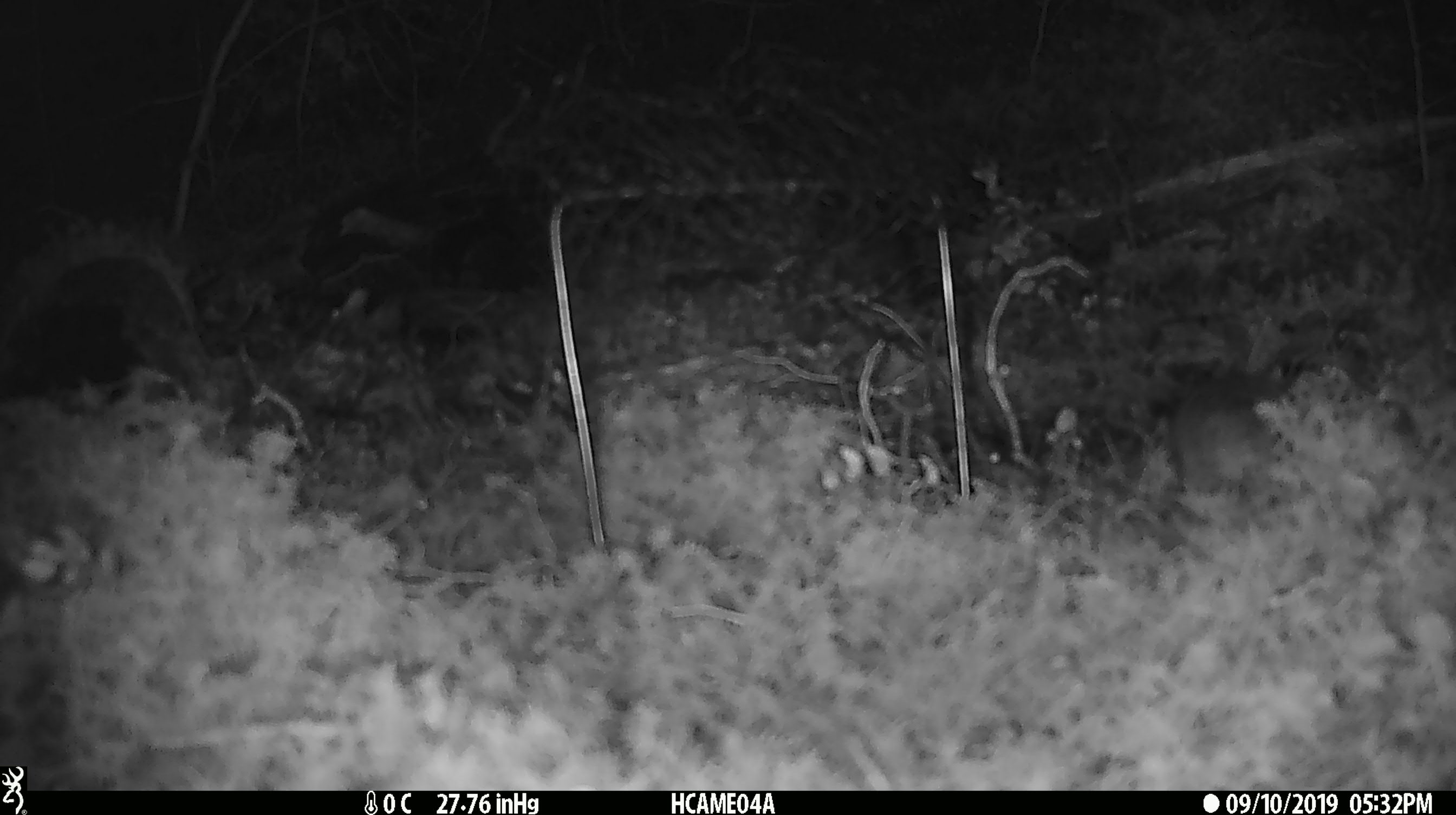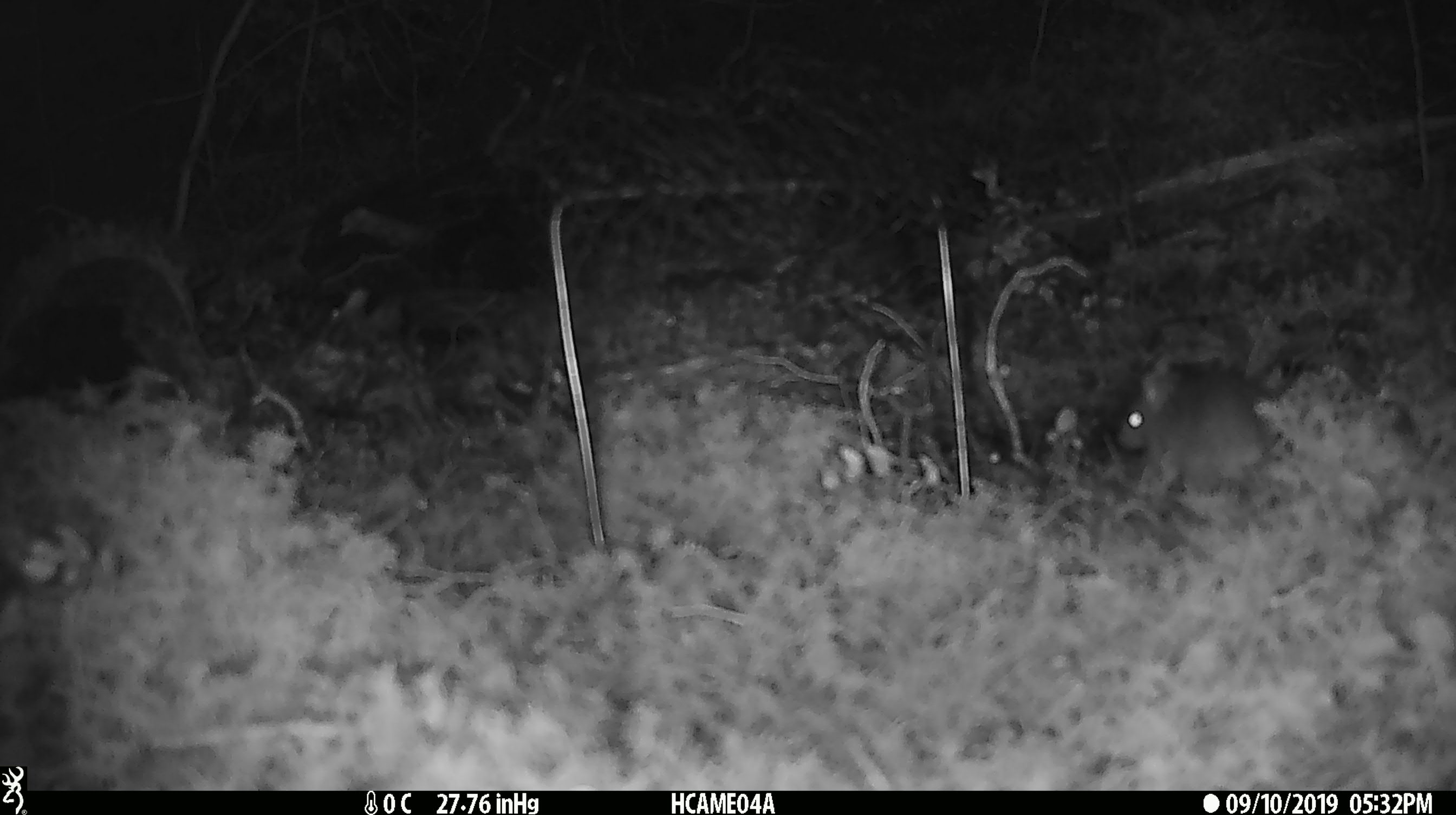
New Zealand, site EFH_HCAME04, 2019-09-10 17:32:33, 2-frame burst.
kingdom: Animalia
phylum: Chordata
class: Mammalia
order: Rodentia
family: Muridae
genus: Mus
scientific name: Mus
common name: mouse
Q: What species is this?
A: Mouse (Mus).